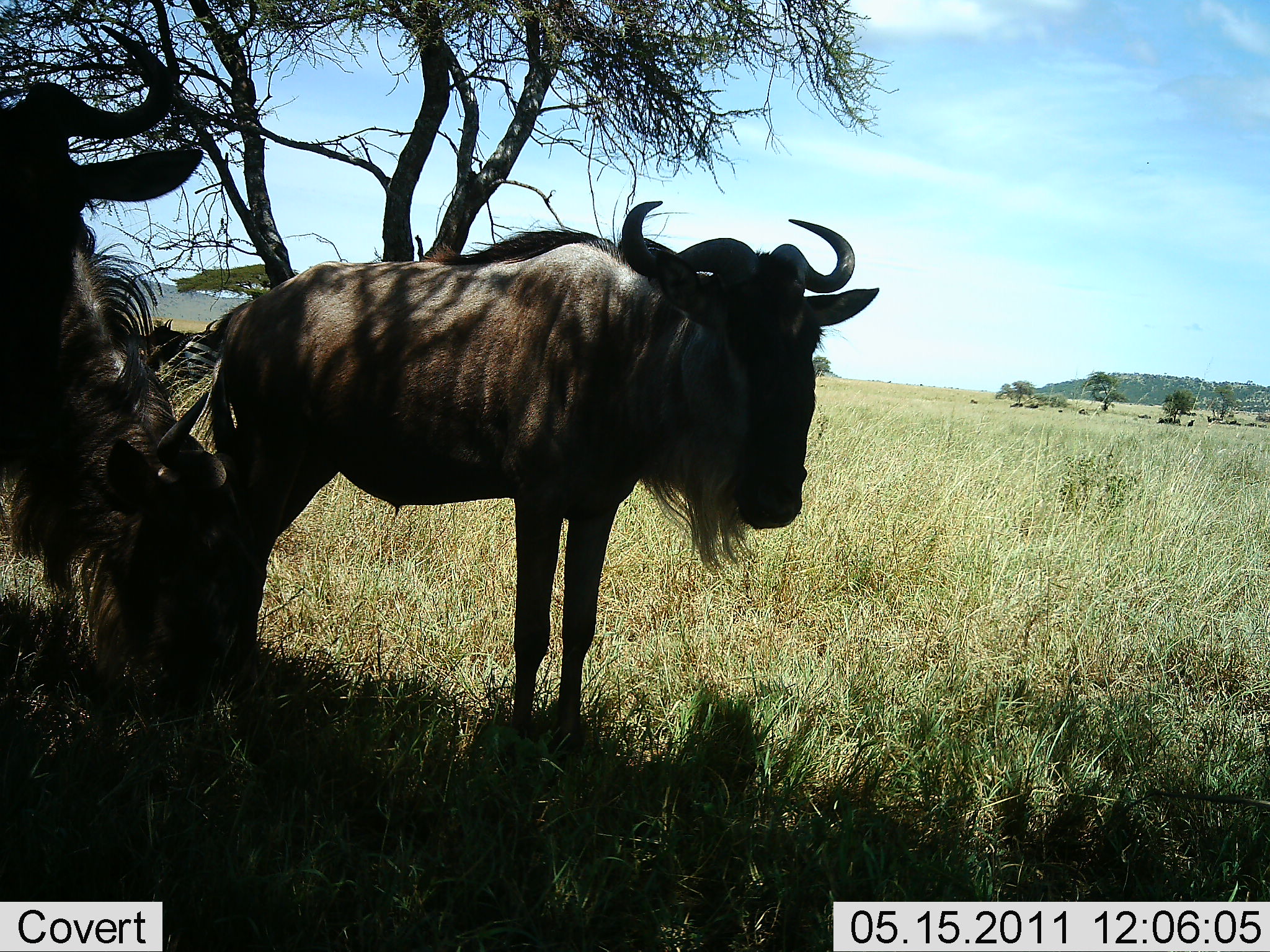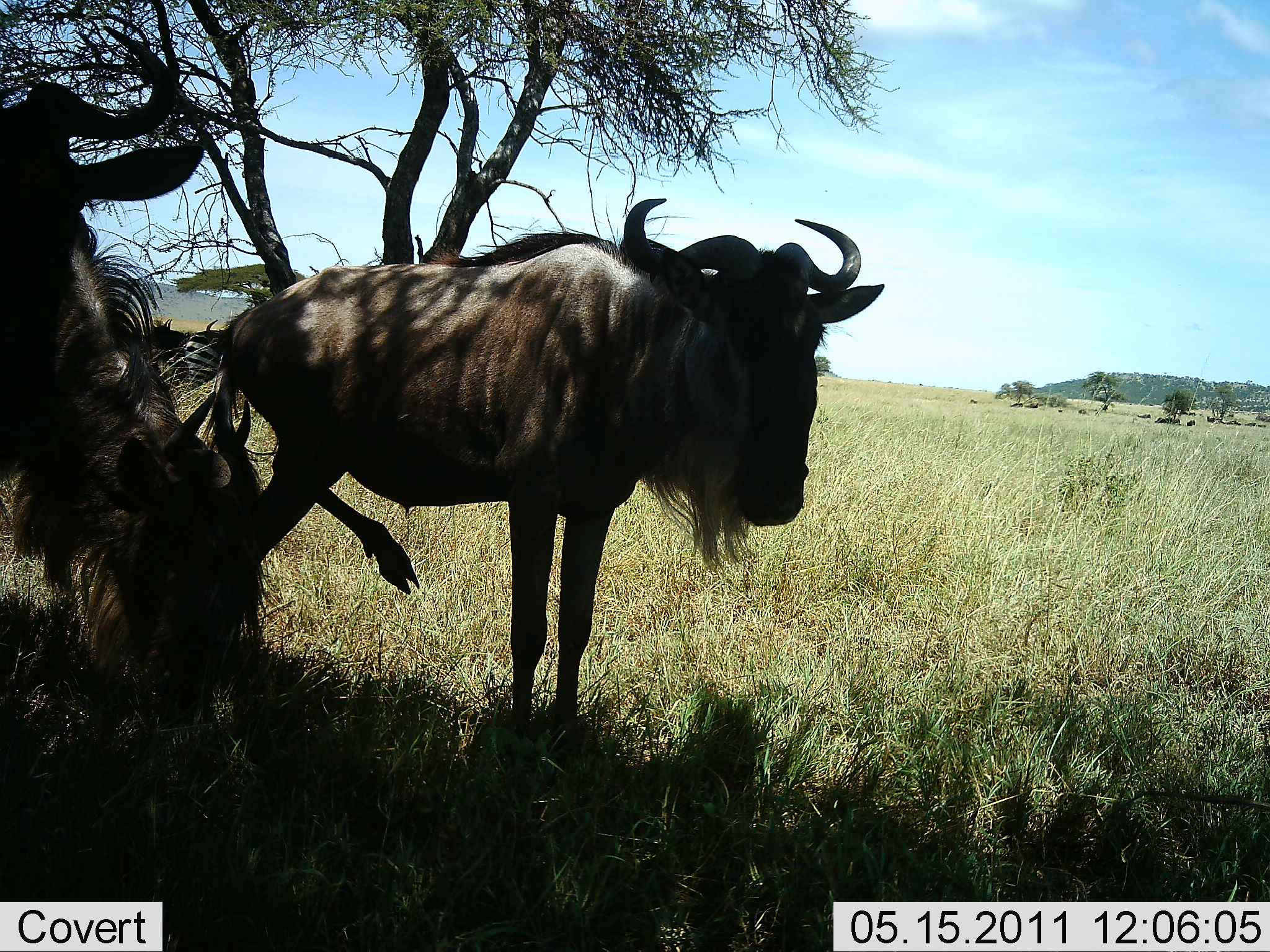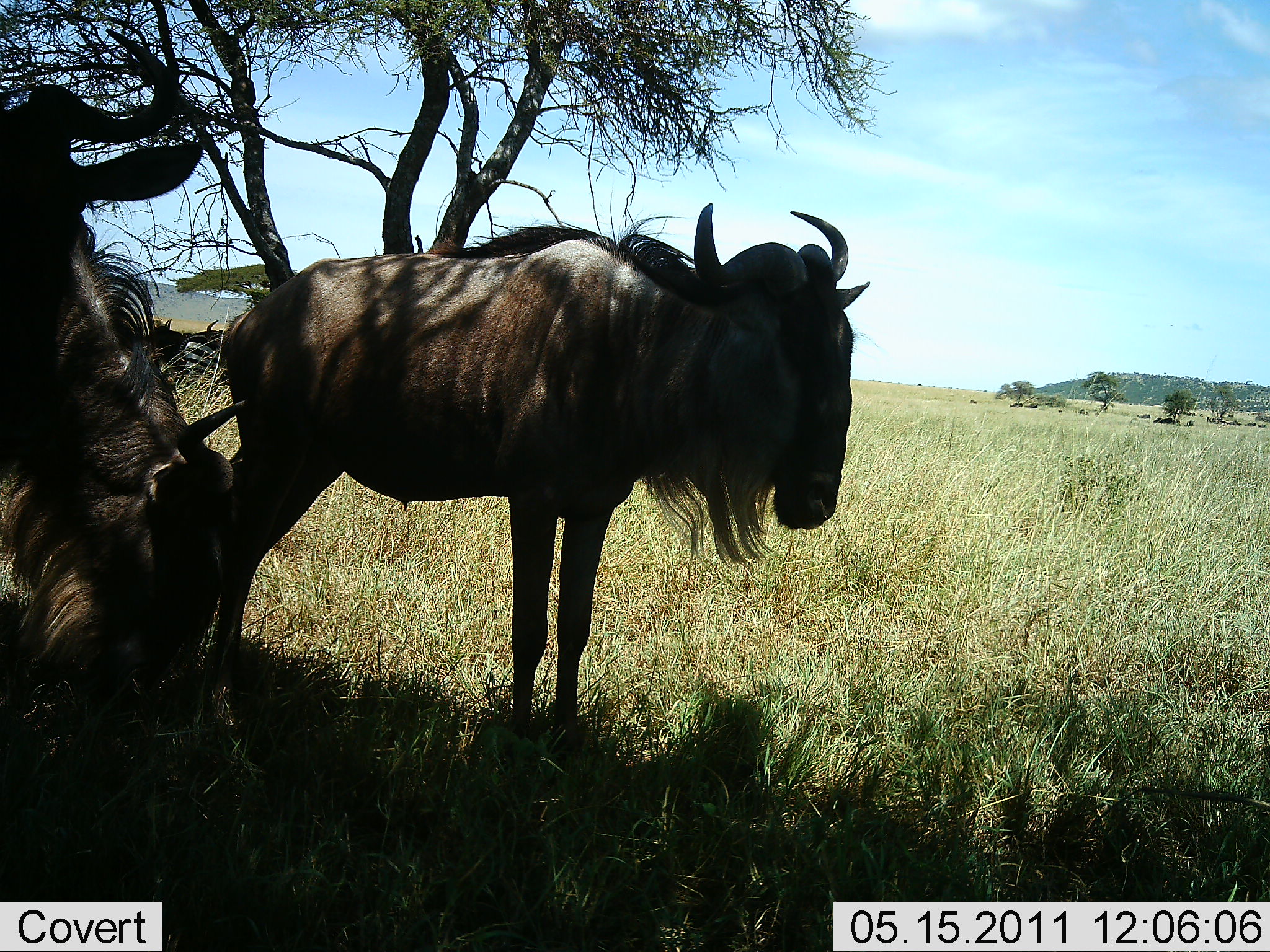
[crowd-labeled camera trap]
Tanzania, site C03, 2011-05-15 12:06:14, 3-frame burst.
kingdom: Animalia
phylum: Chordata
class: Mammalia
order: Artiodactyla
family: Bovidae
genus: Connochaetes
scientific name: Connochaetes taurinus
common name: blue wildebeest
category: wildebeest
Wildebeest (blue wildebeest) (Connochaetes taurinus), count 2. Behavior (volunteer vote fractions): standing 100%, resting 15%, moving 8%, interacting 8%. Young present (vote fraction): 0%. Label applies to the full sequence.